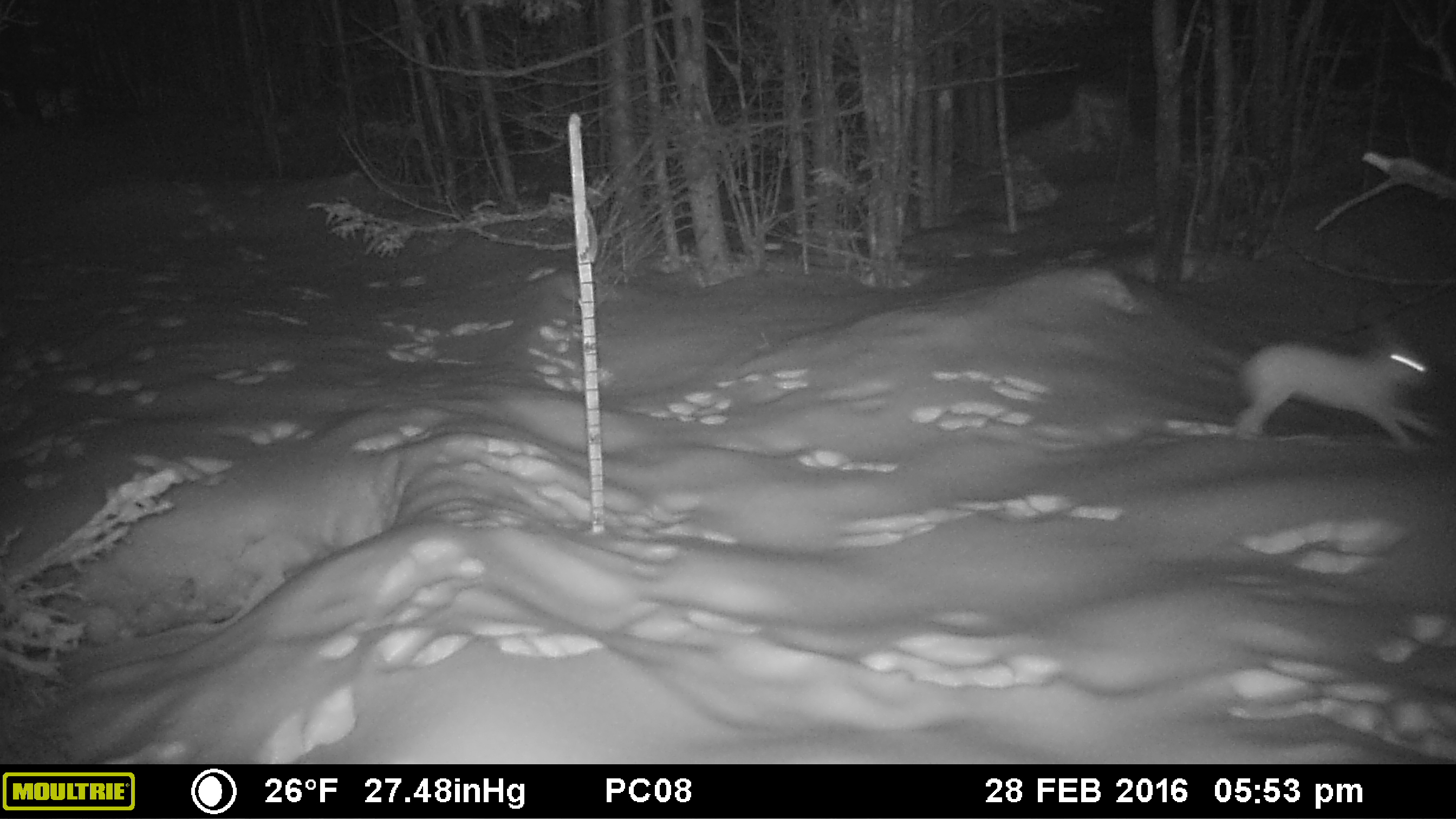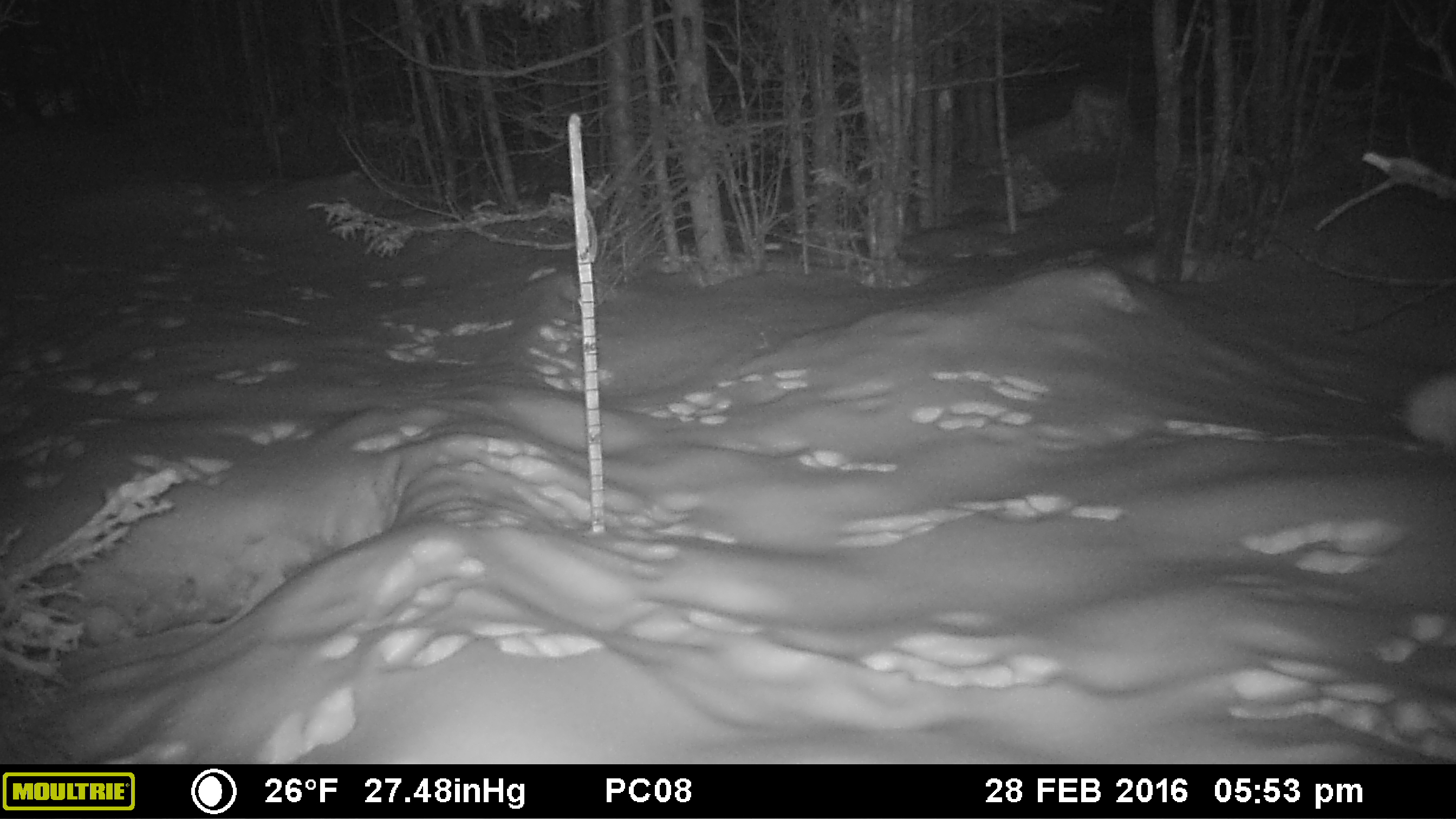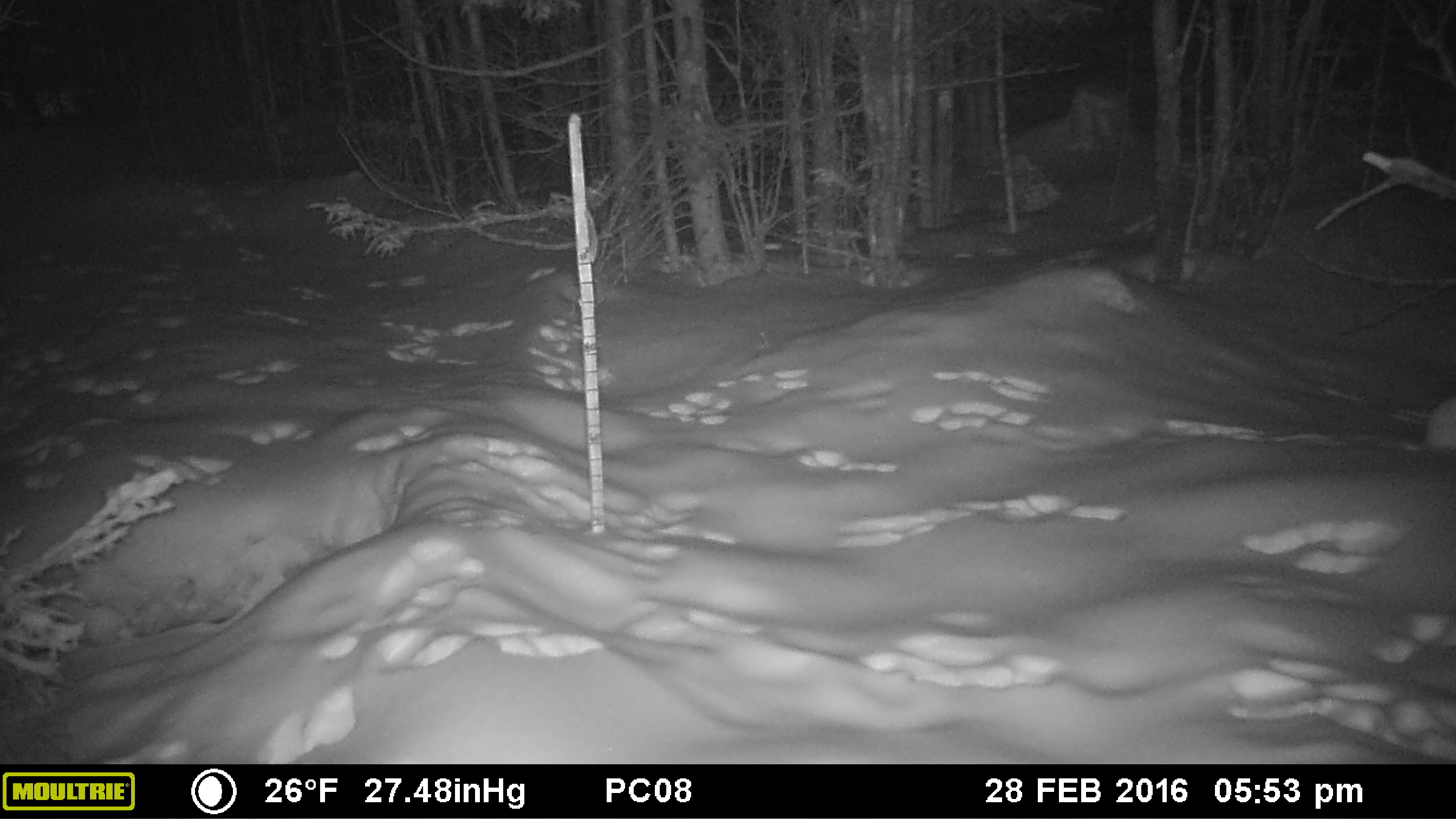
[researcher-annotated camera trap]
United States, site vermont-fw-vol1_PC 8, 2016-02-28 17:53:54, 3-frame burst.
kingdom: Animalia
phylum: Chordata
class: Mammalia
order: Lagomorpha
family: Leporidae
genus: Lepus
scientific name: Lepus americanus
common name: snowshoe hare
Snowshoe hare (Lepus americanus).